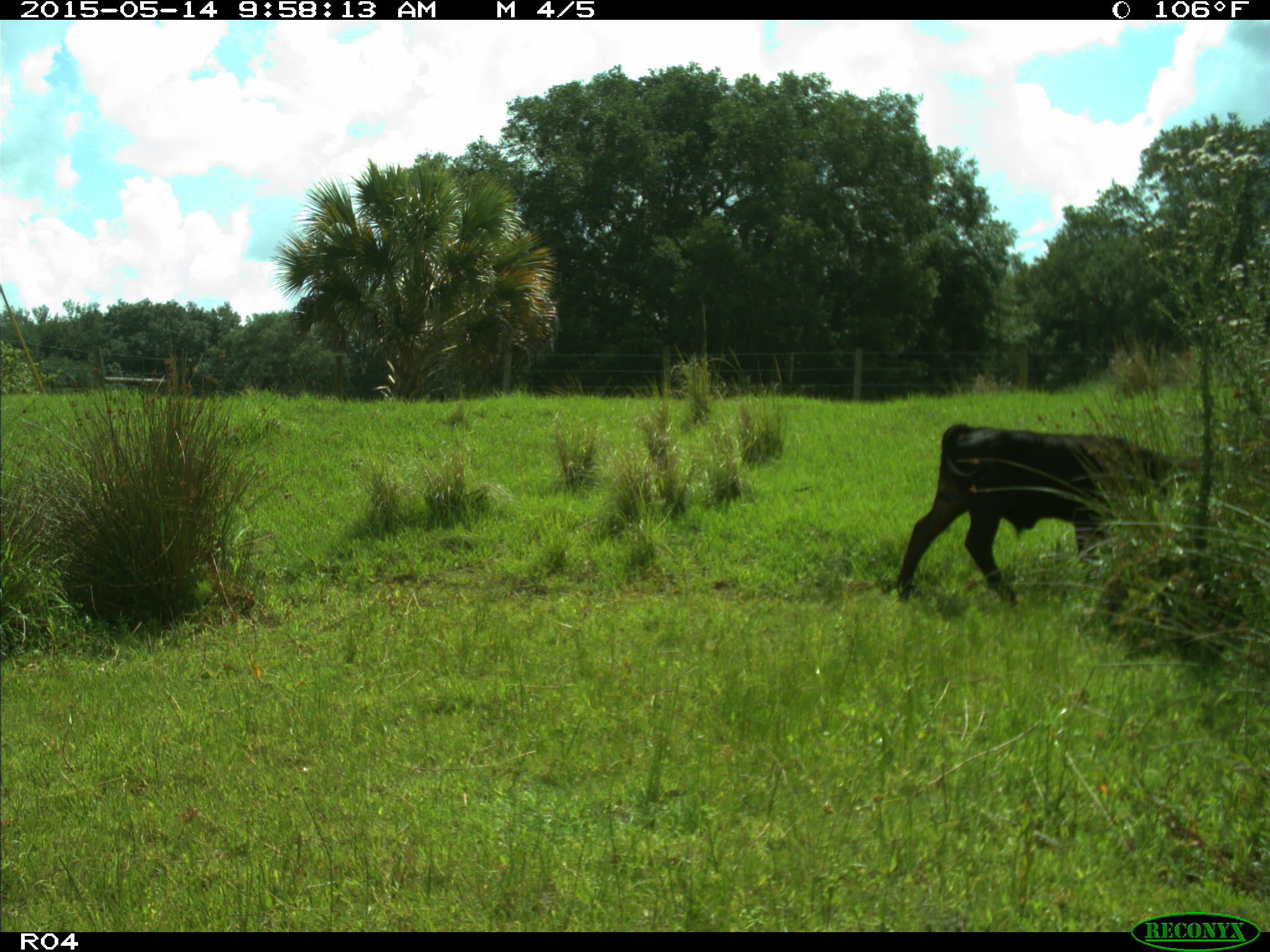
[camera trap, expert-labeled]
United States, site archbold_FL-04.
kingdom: Animalia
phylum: Chordata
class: Mammalia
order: Artiodactyla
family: Bovidae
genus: Bos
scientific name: Bos taurus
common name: domestic cow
Bos taurus (domestic cow).